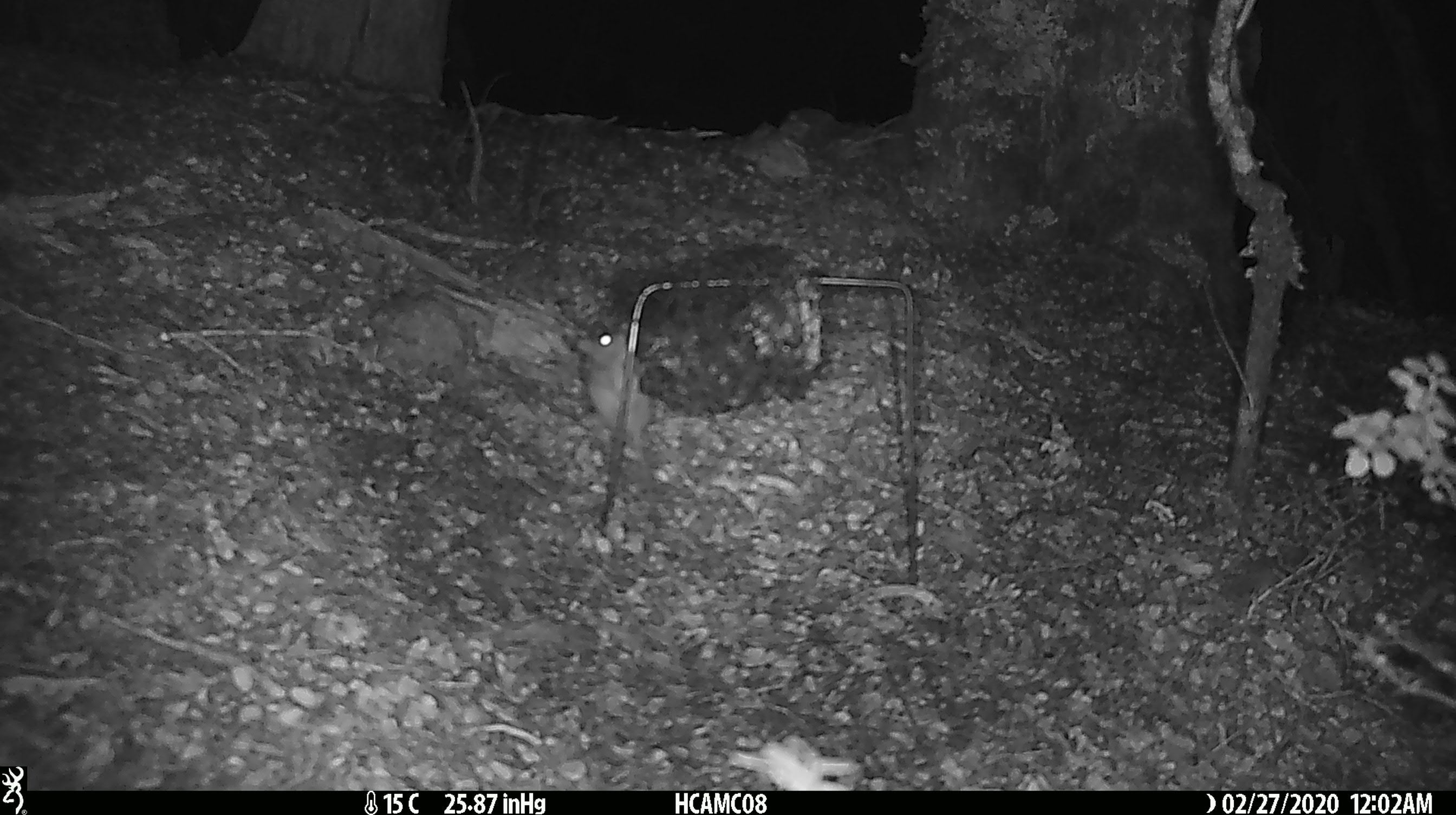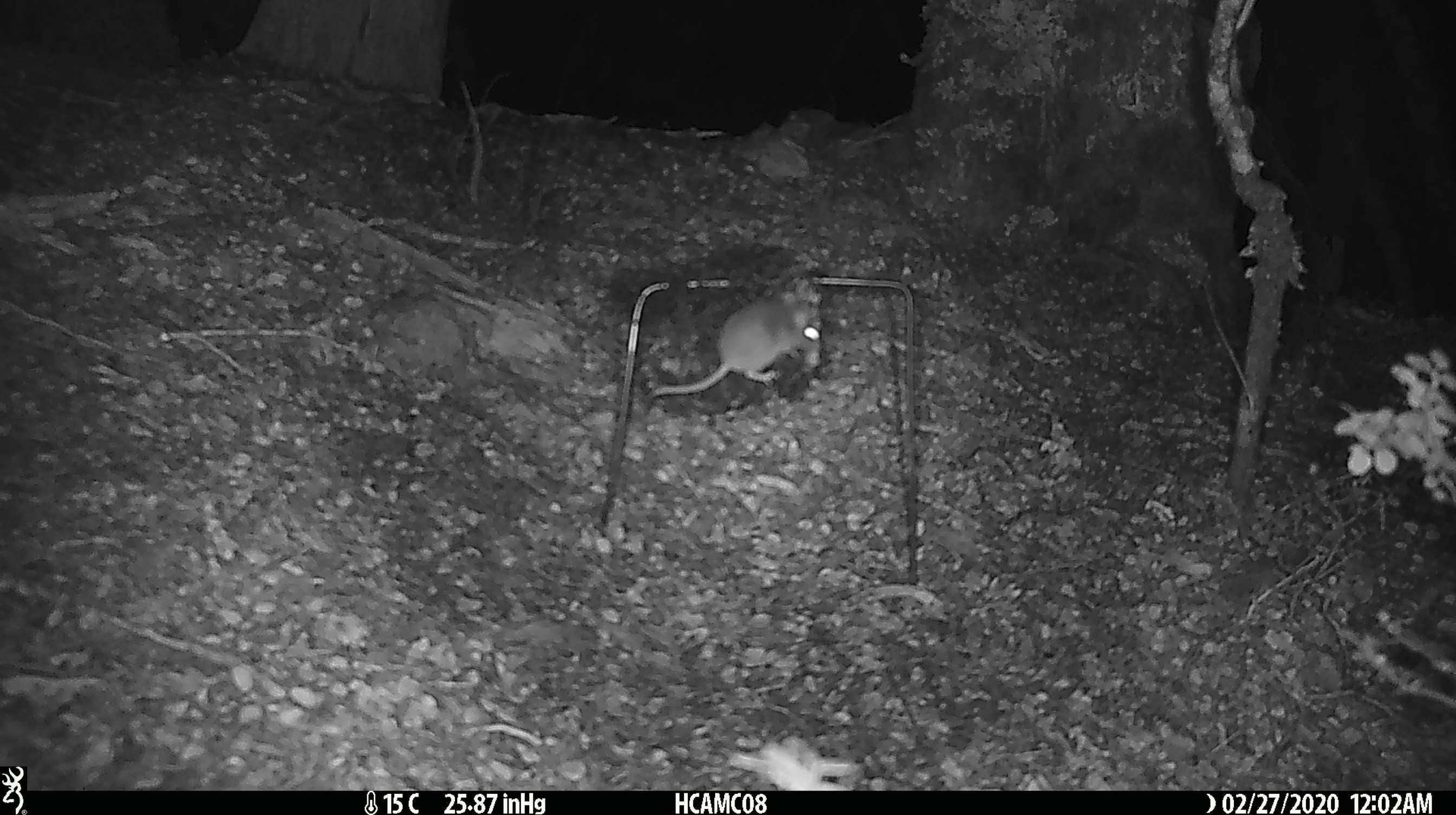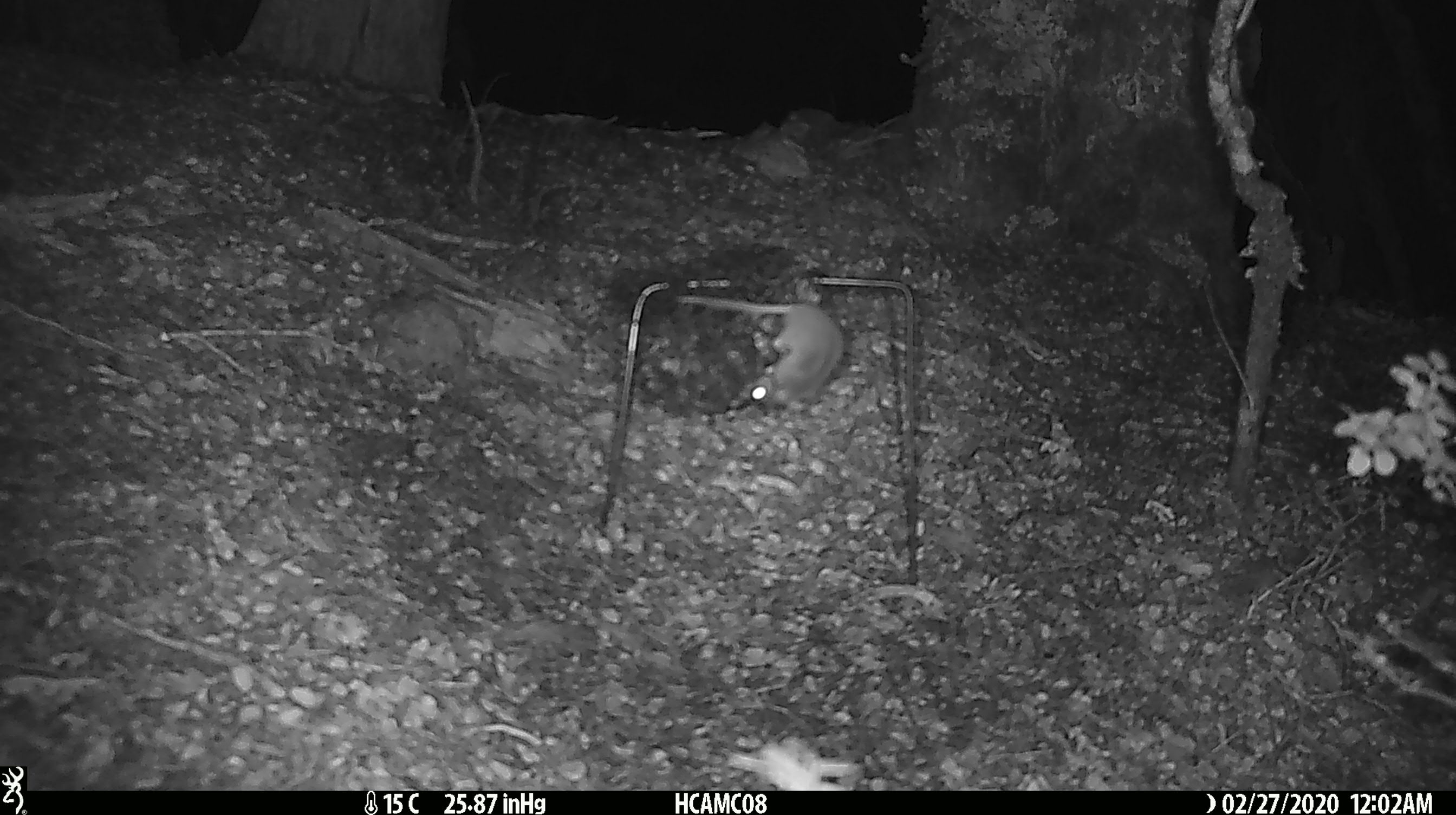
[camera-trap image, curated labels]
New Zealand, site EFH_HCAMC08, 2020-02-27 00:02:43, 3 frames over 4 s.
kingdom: Animalia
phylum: Chordata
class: Mammalia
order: Rodentia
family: Muridae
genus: Mus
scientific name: Mus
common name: mouse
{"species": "mouse (Mus)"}